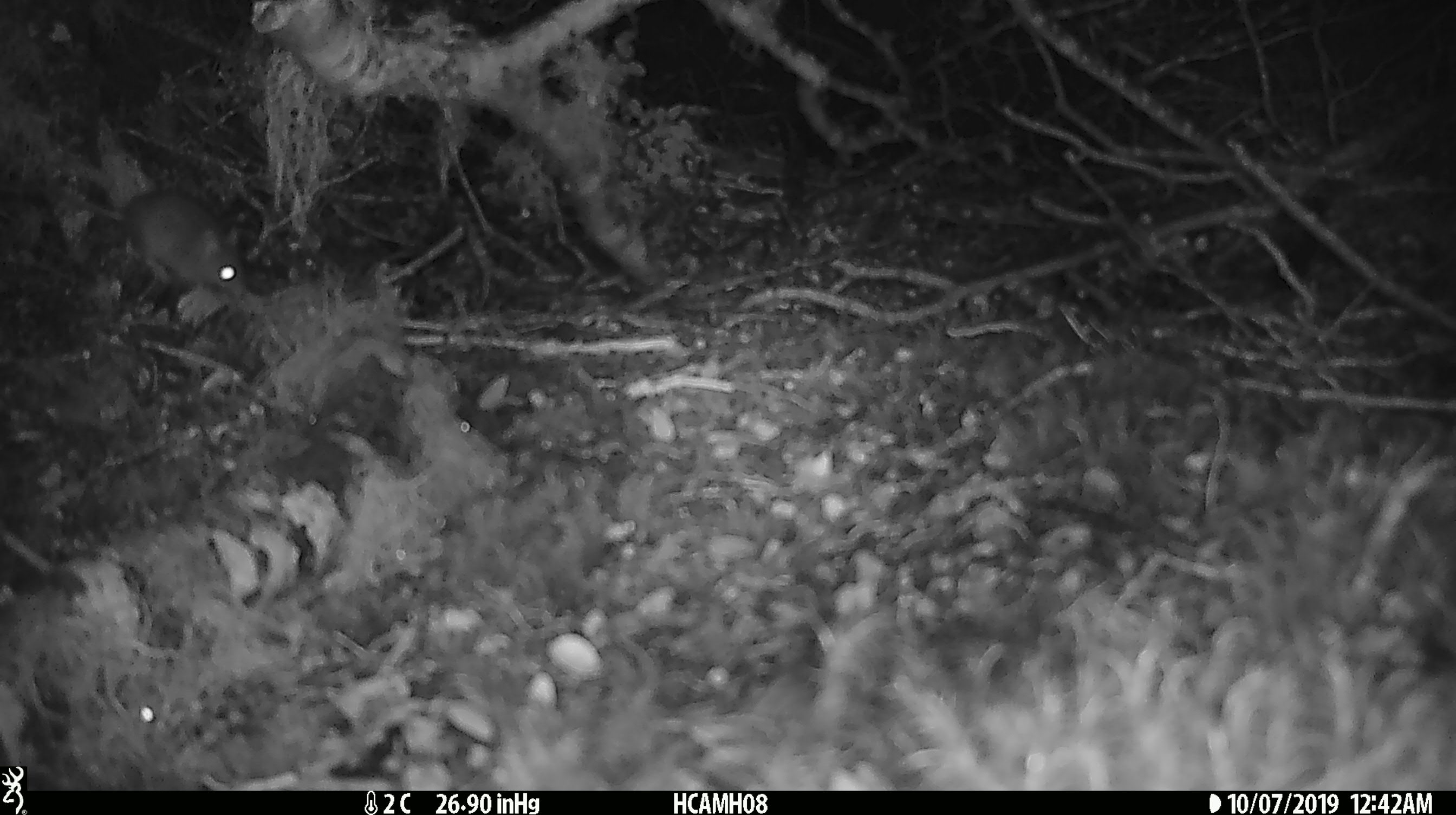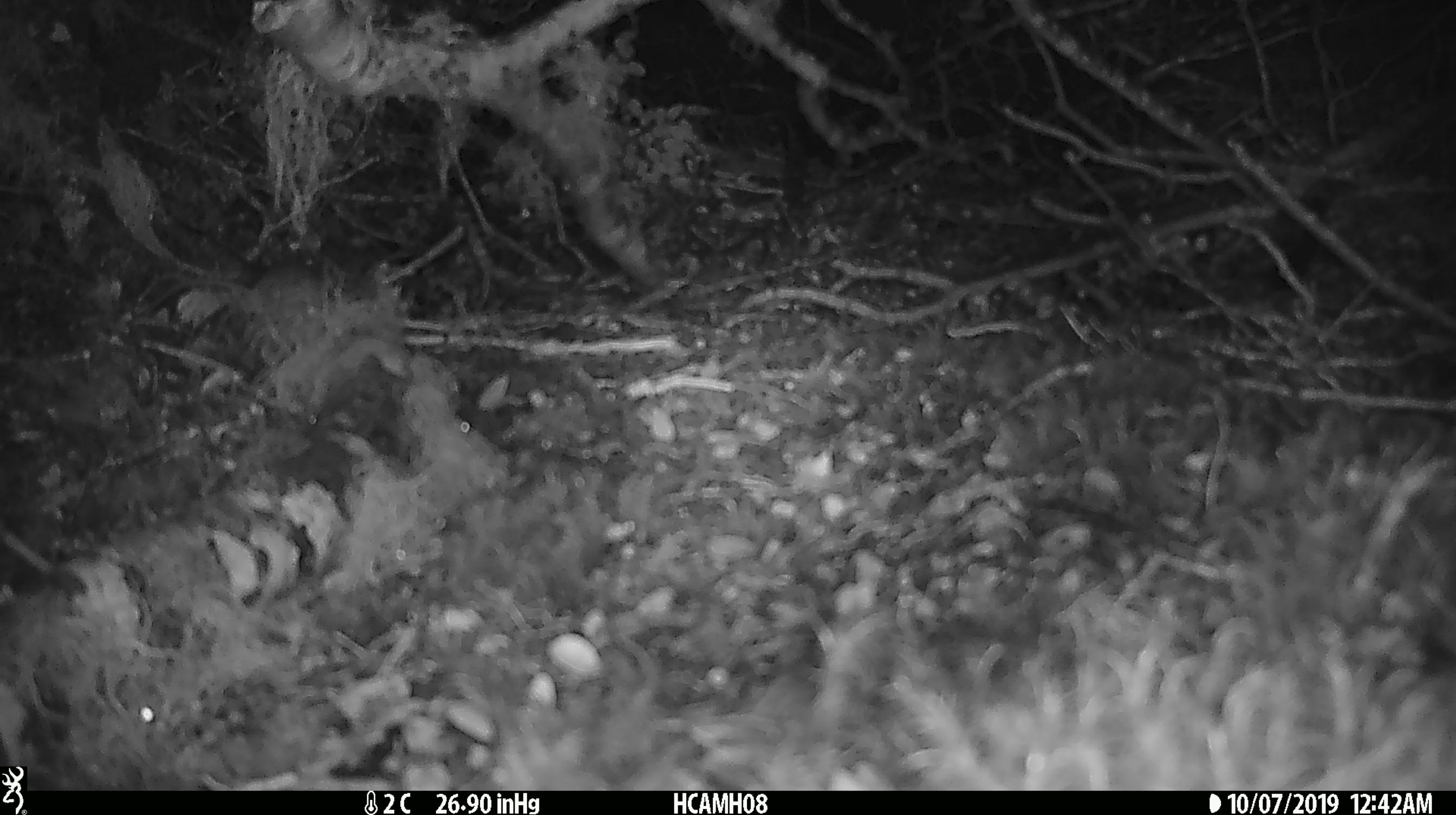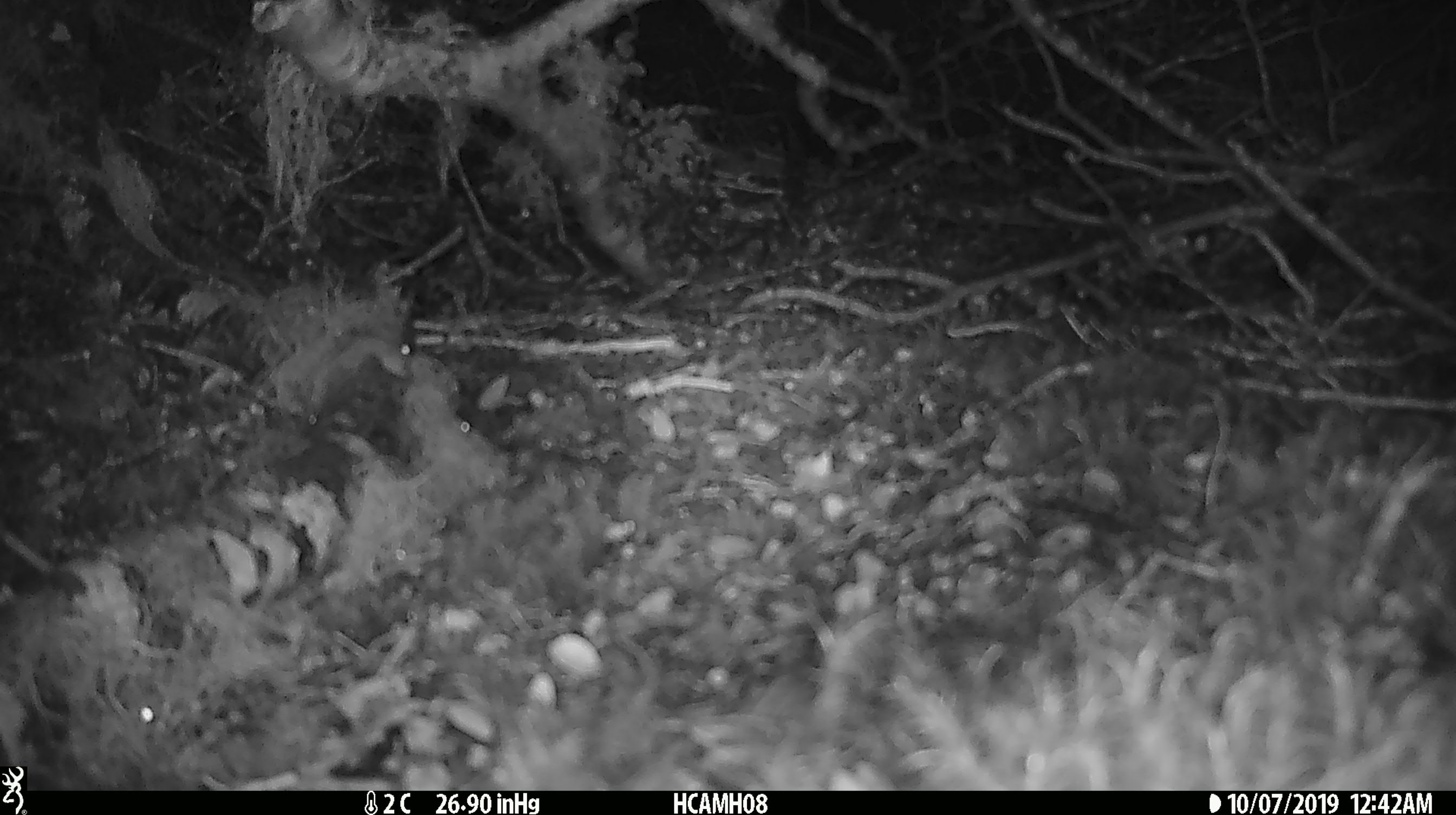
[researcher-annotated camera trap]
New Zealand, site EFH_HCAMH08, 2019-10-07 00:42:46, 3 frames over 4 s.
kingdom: Animalia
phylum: Chordata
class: Mammalia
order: Rodentia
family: Muridae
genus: Mus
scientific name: Mus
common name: mouse